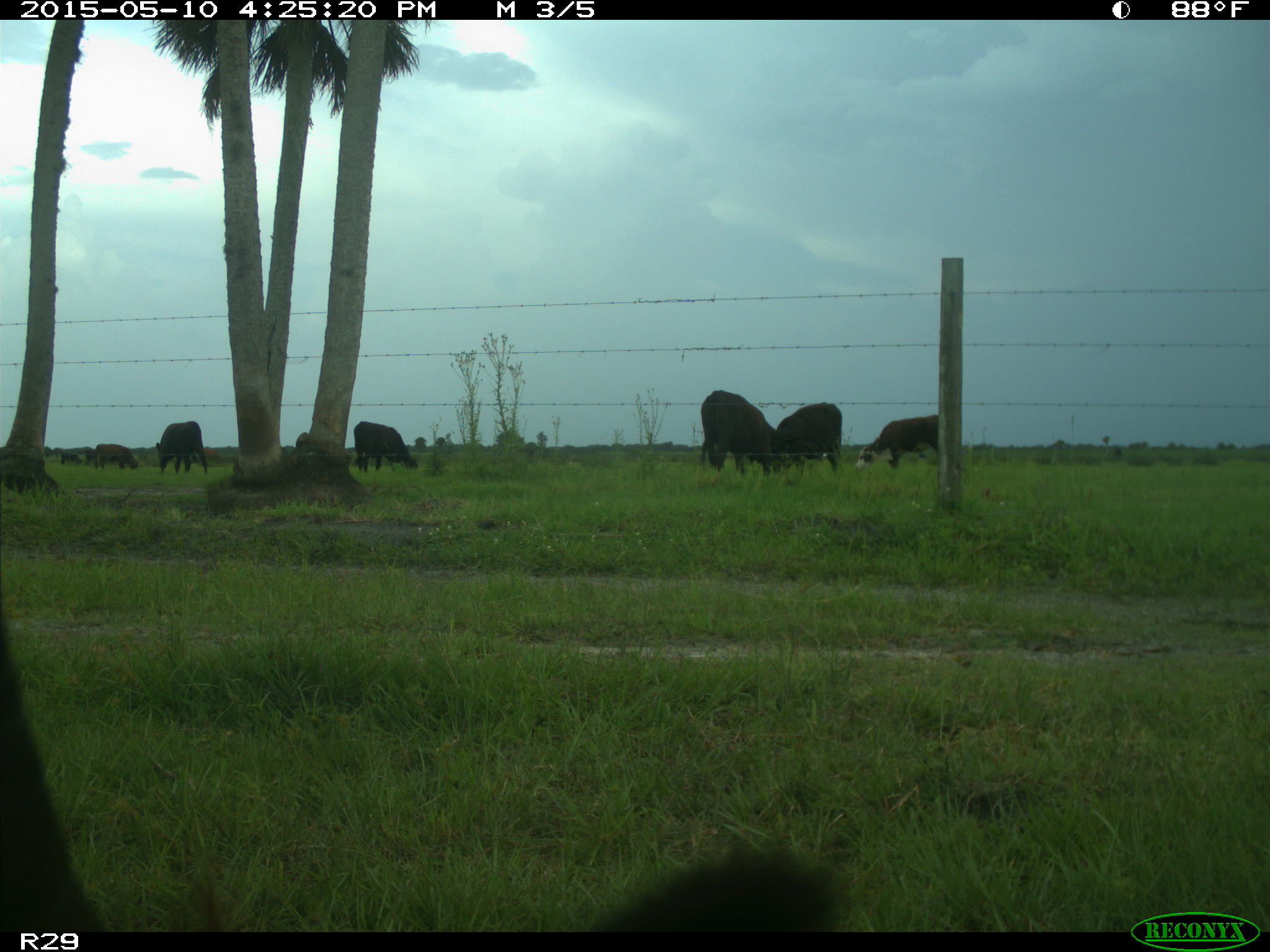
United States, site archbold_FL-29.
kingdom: Animalia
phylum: Chordata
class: Mammalia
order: Artiodactyla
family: Bovidae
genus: Bos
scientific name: Bos taurus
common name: domestic cow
Bos taurus (domestic cow).